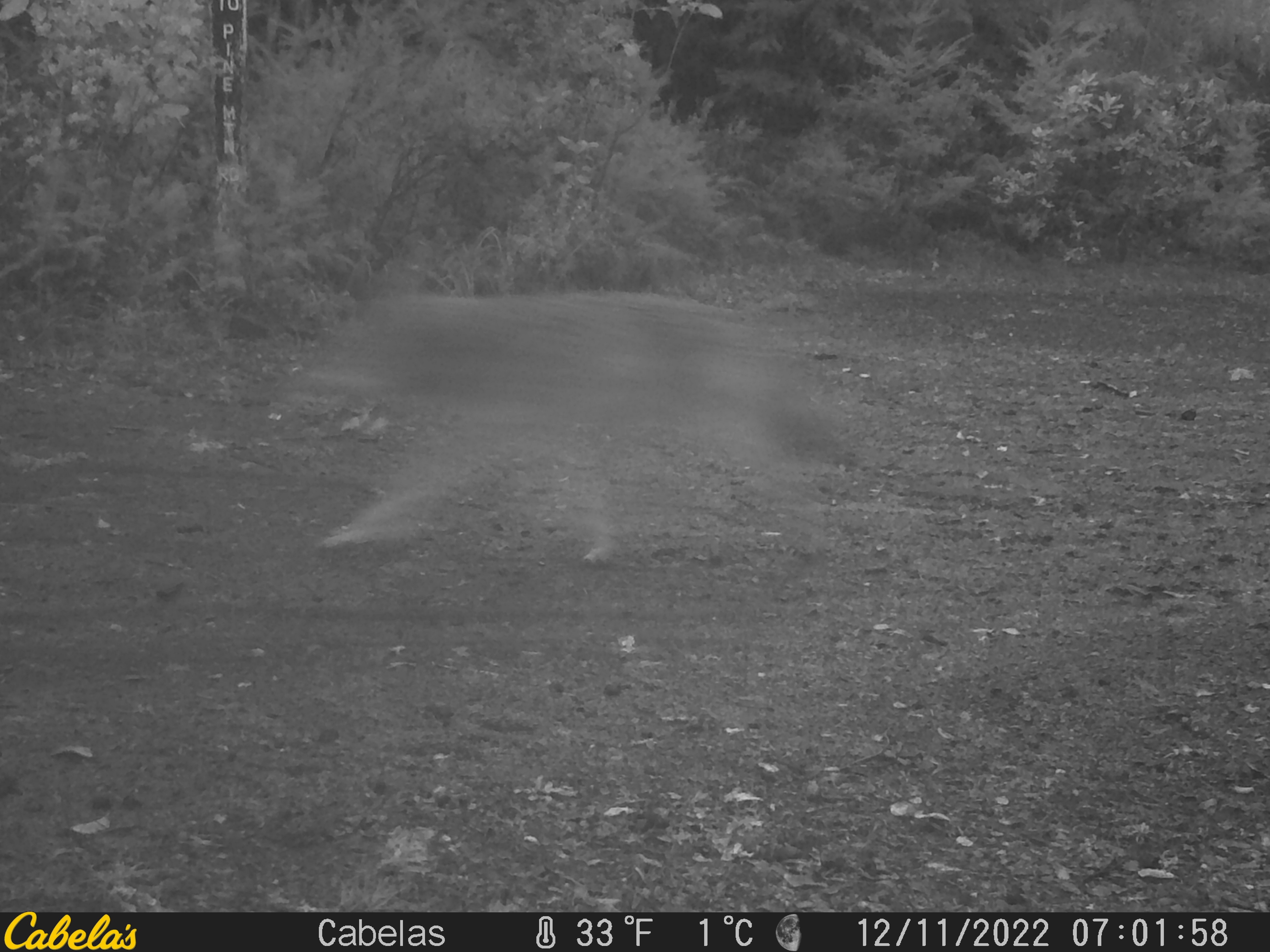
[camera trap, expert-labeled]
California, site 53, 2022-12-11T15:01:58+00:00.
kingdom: Animalia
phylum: Chordata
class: Mammalia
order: Carnivora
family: Canidae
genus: Canis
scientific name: Canis latrans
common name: coyote